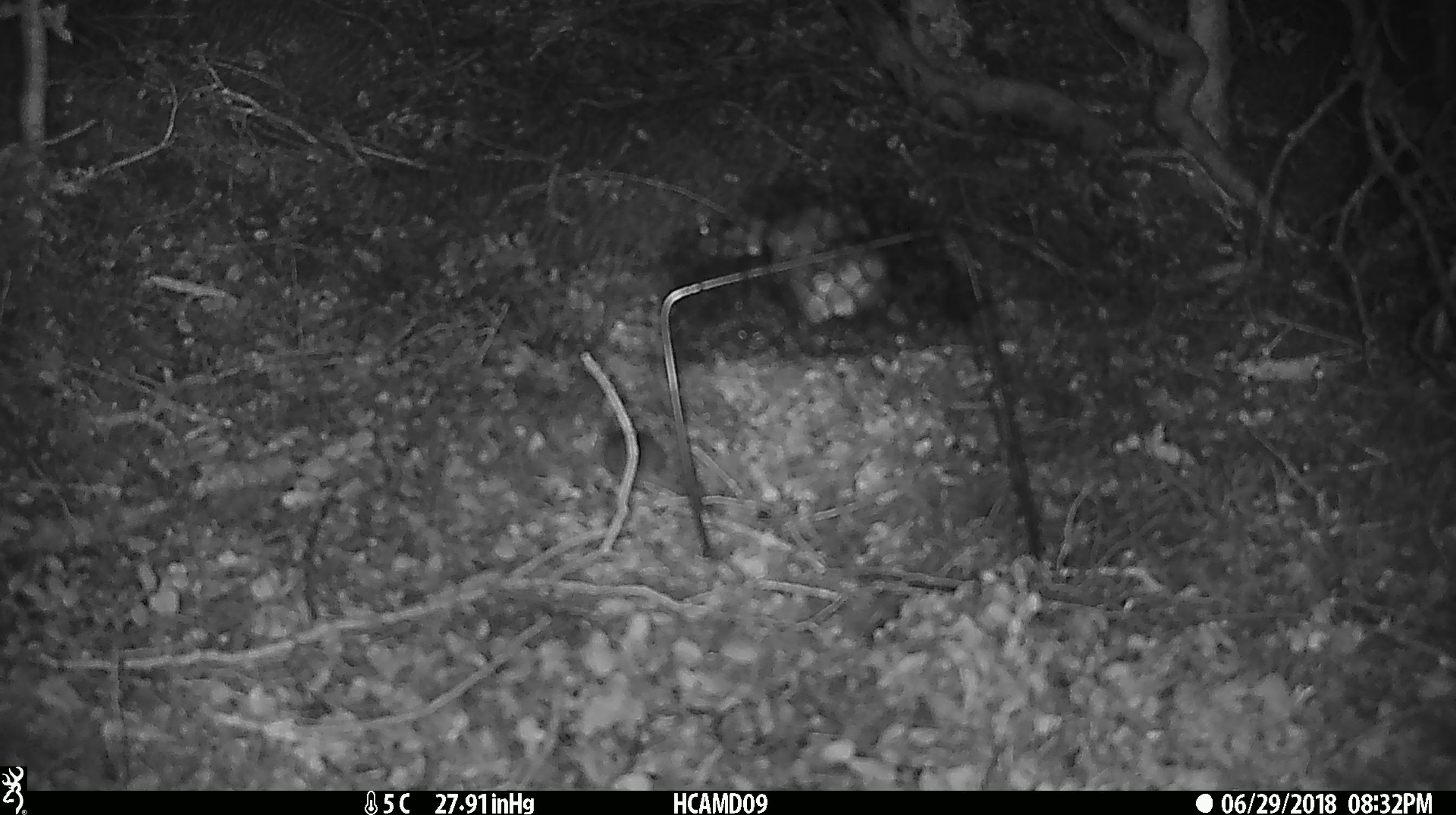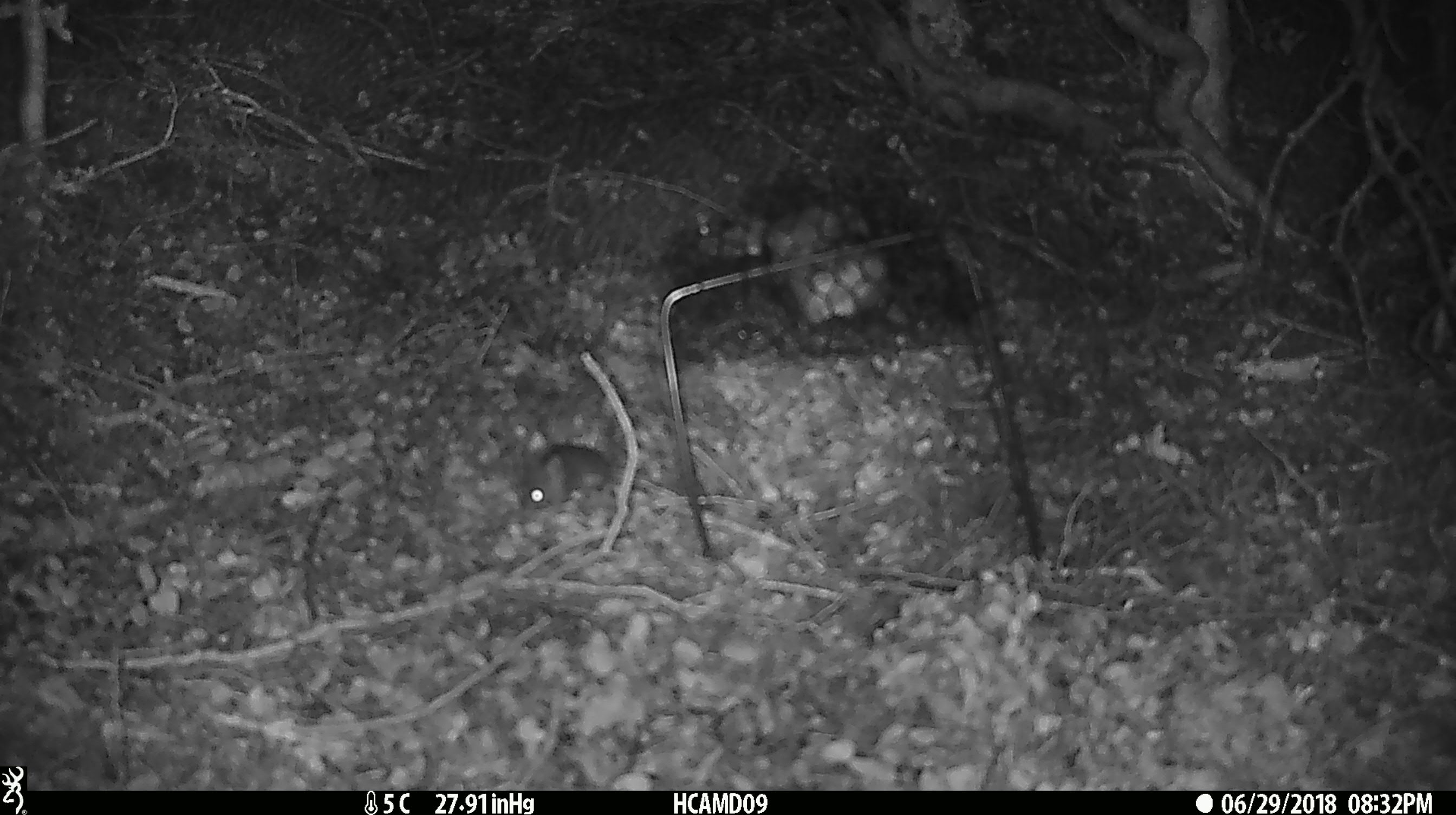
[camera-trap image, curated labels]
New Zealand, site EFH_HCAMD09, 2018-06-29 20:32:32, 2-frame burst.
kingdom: Animalia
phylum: Chordata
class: Mammalia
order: Rodentia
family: Muridae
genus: Mus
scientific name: Mus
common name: mouse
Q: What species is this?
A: Mouse (Mus).